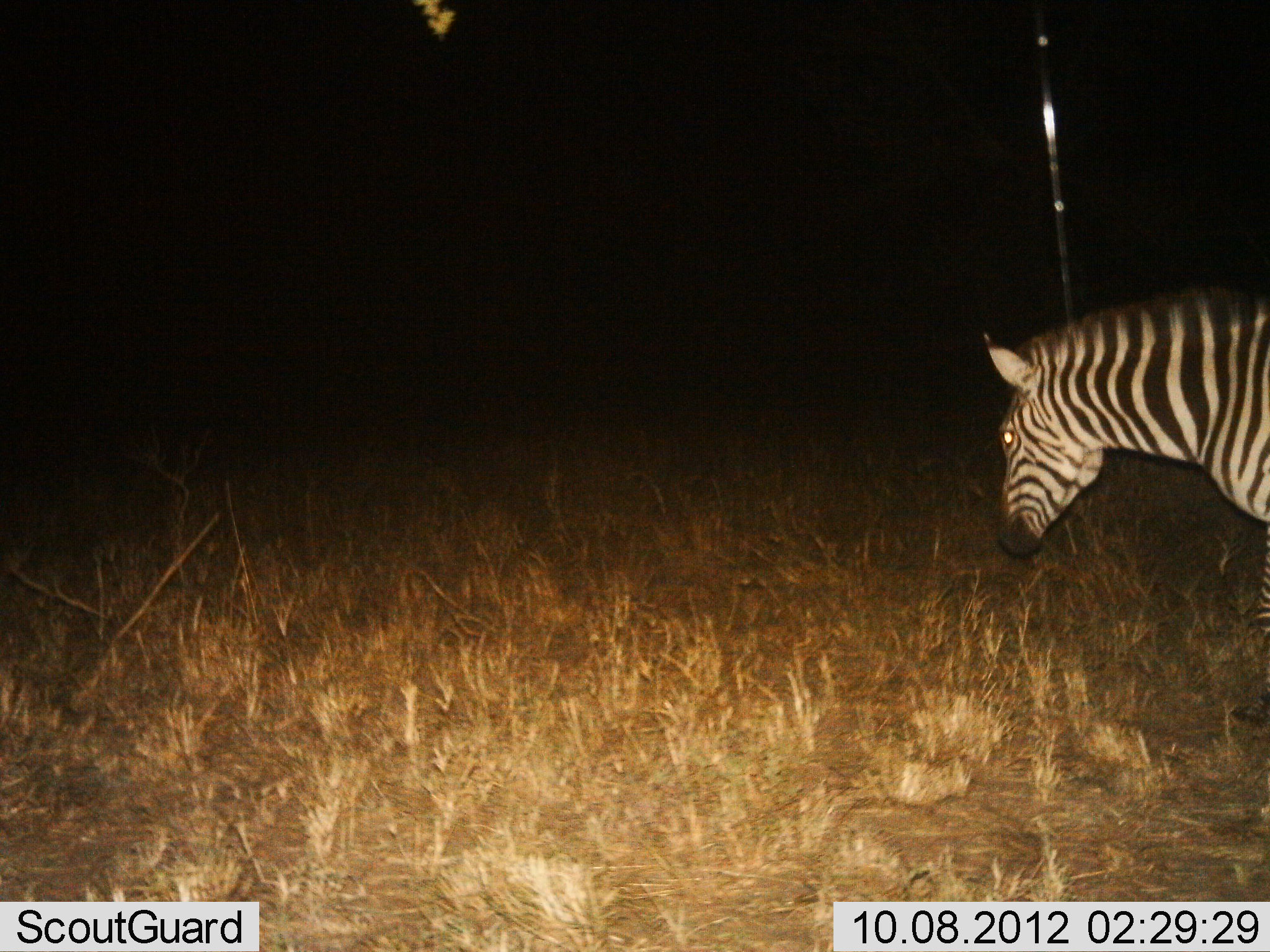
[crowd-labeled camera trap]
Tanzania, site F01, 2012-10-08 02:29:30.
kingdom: Animalia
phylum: Chordata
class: Mammalia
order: Perissodactyla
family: Equidae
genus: Equus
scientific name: Equus quagga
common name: plains zebra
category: zebra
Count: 1.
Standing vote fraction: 60%.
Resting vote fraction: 0%.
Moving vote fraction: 40%.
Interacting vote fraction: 0%.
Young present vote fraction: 0%.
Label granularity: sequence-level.